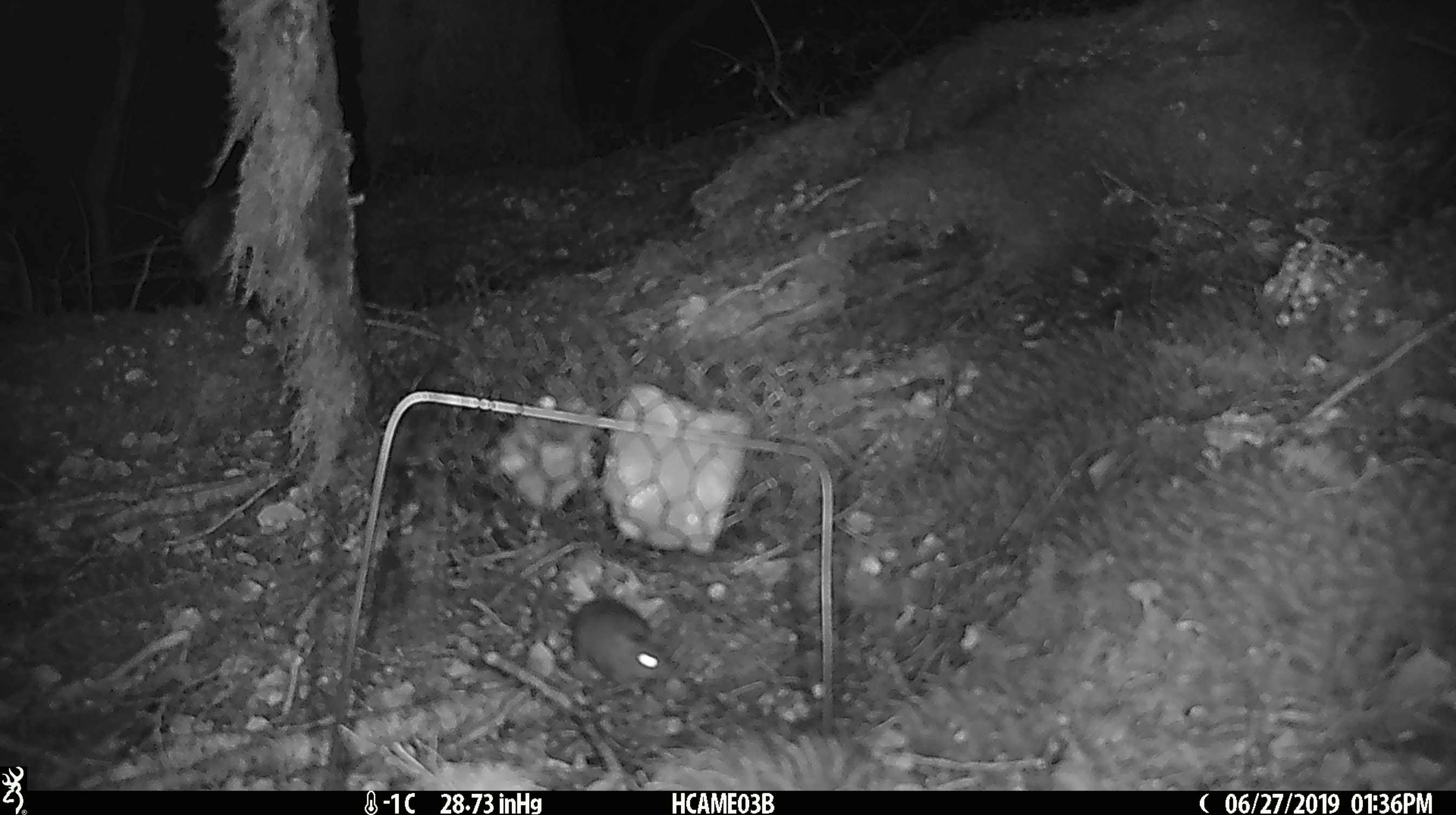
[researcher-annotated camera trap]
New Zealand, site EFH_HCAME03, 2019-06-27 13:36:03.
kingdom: Animalia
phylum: Chordata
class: Mammalia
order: Rodentia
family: Muridae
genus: Mus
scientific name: Mus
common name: mouse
Mouse (Mus).